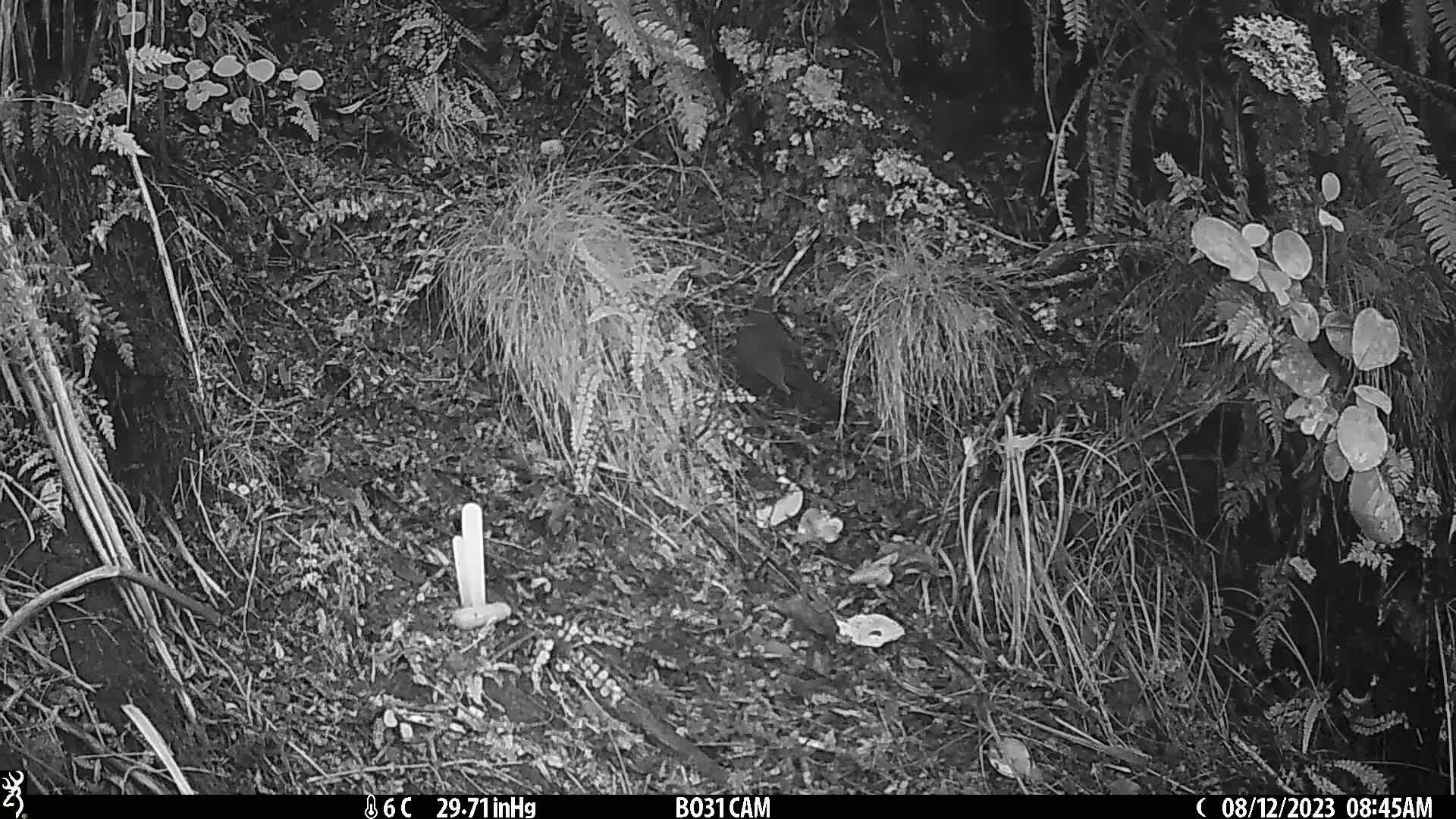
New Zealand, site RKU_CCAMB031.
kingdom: Animalia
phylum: Chordata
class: Aves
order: Passeriformes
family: Turdidae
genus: Turdus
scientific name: Turdus merula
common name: eurasian blackbird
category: blackbird